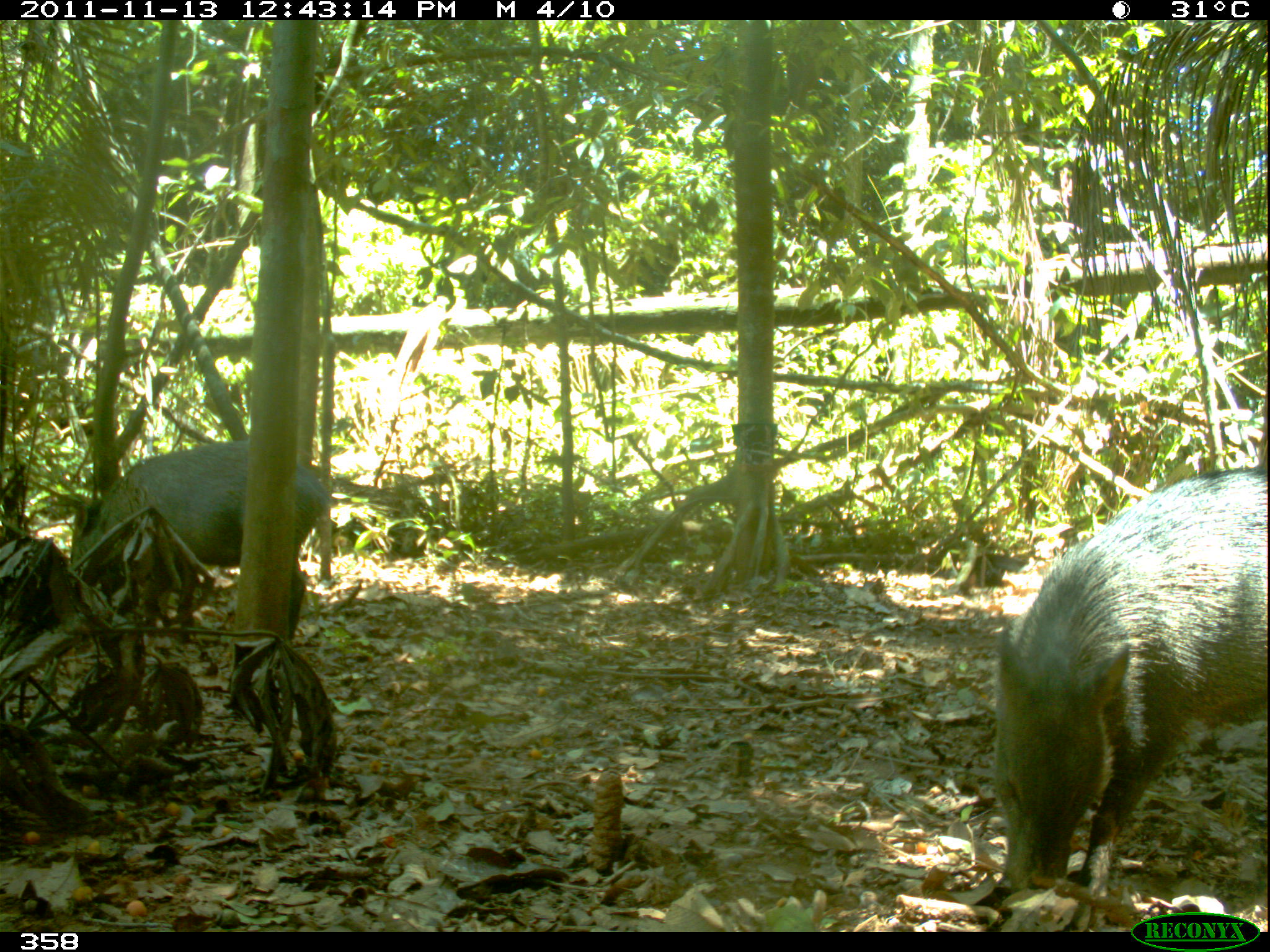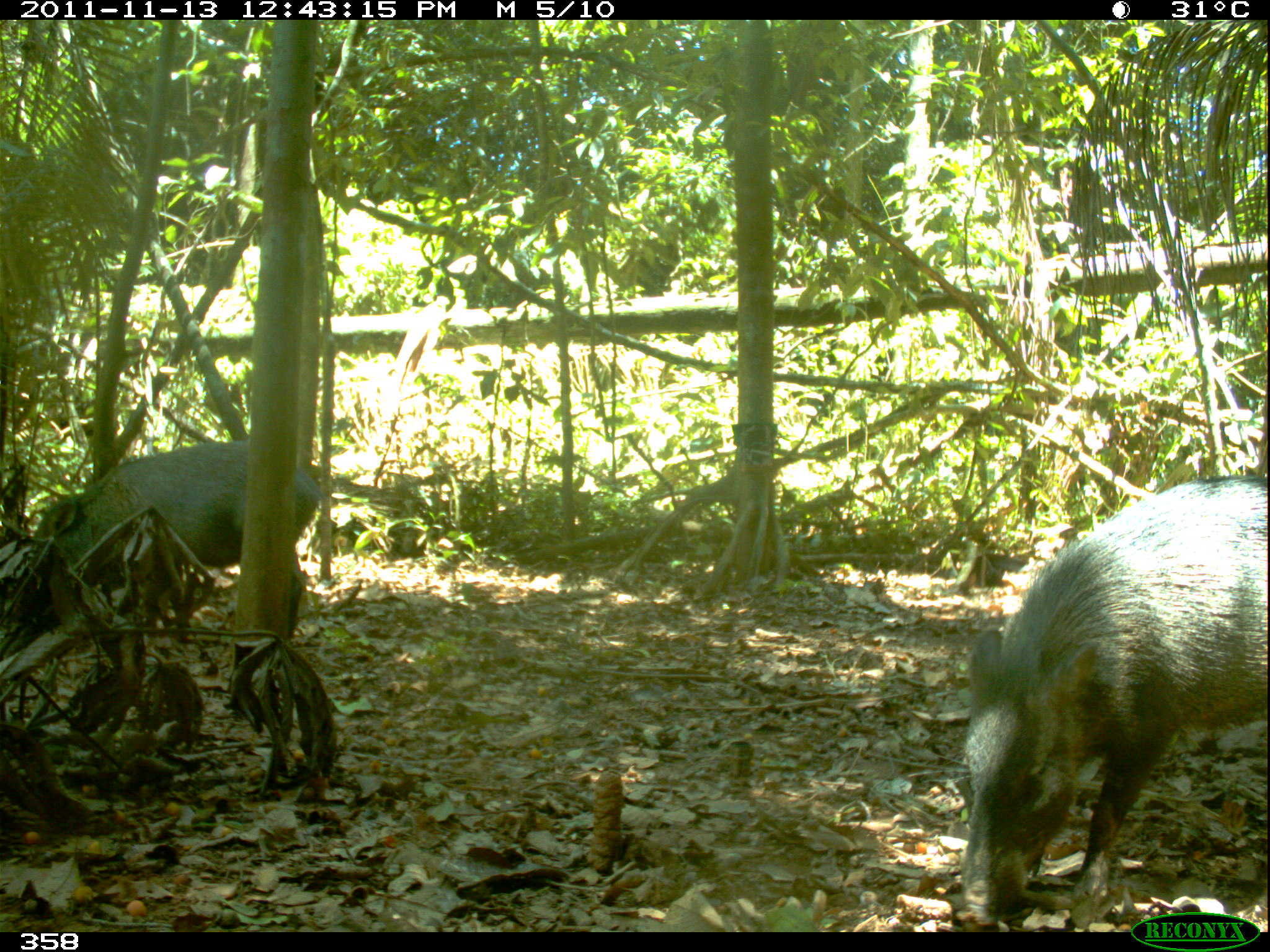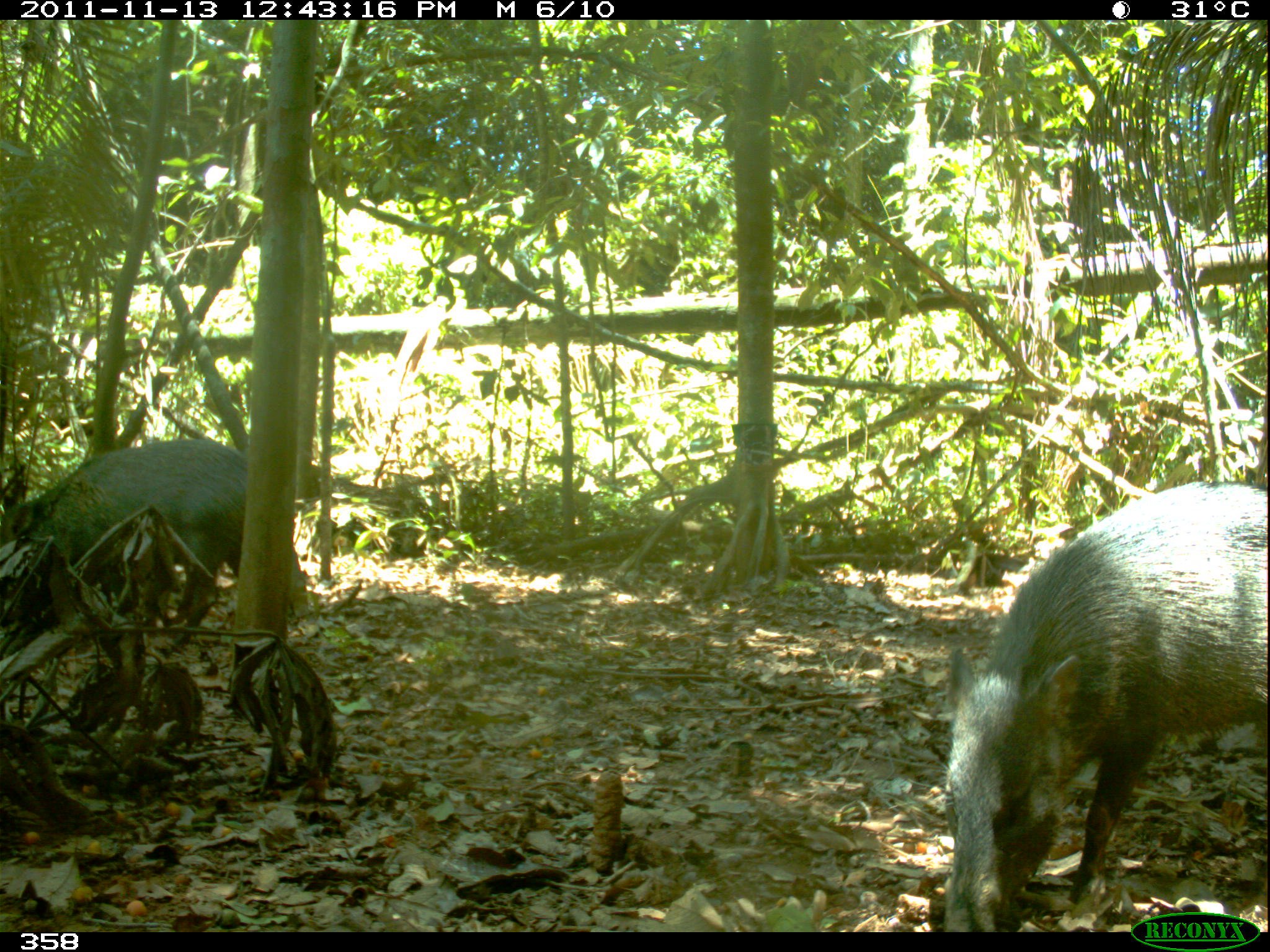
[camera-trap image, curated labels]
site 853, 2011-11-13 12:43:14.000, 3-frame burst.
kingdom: Animalia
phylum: Chordata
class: Mammalia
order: Artiodactyla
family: Tayassuidae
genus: Pecari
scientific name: Pecari tajacu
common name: collared peccary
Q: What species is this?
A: Pecari tajacu (collared peccary).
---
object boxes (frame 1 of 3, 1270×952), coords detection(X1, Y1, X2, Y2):
pecari tajacu: detection(987, 460, 1270, 929); detection(64, 432, 331, 649)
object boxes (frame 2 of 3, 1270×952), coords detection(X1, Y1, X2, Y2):
pecari tajacu: detection(955, 474, 1270, 931); detection(25, 437, 324, 649)